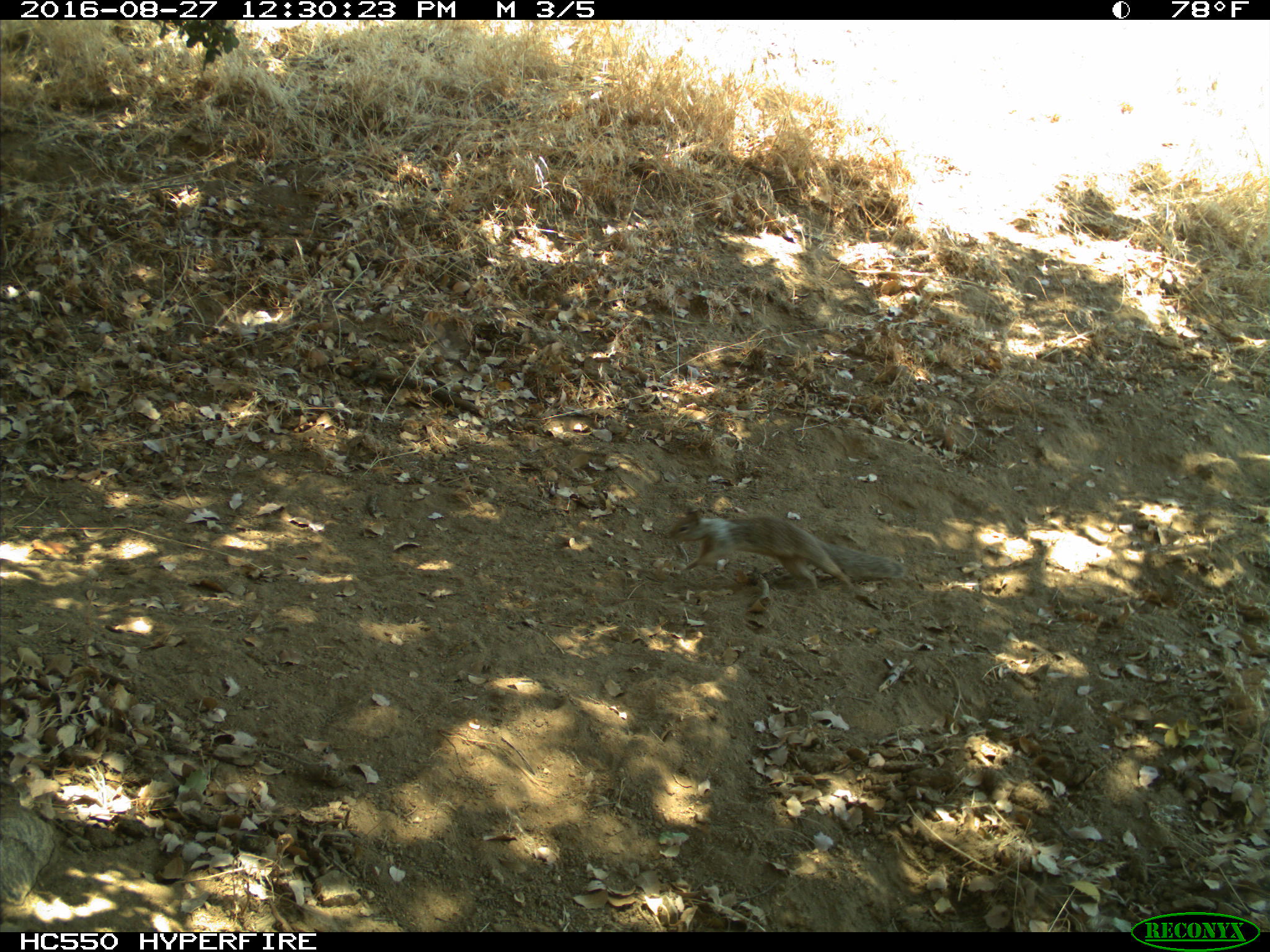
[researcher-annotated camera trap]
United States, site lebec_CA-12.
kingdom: Animalia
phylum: Chordata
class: Mammalia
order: Rodentia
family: Sciuridae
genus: Otospermophilus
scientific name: Otospermophilus beecheyi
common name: california ground squirrel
Otospermophilus beecheyi (california ground squirrel).